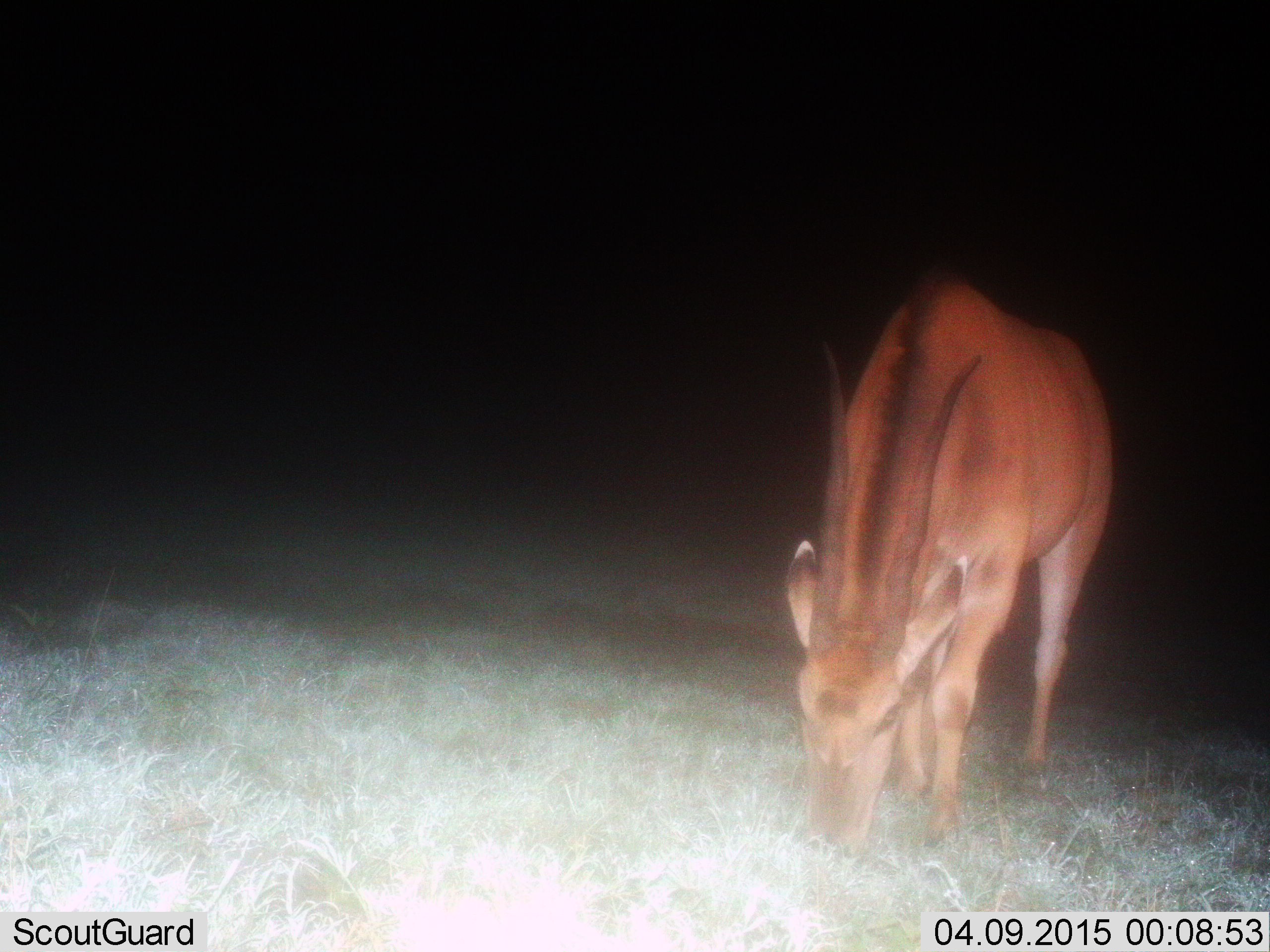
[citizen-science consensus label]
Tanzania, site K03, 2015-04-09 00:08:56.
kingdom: Animalia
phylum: Chordata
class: Mammalia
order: Artiodactyla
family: Bovidae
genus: Nanger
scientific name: Nanger granti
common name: grant's gazelle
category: gazellegrants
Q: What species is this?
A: Gazellegrants (grant's gazelle) (Nanger granti).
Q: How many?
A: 1.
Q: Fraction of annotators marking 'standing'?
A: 12%.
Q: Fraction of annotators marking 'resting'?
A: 0%.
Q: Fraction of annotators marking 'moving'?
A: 0%.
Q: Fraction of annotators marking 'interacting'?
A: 0%.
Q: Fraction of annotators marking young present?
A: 0%.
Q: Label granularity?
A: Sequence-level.